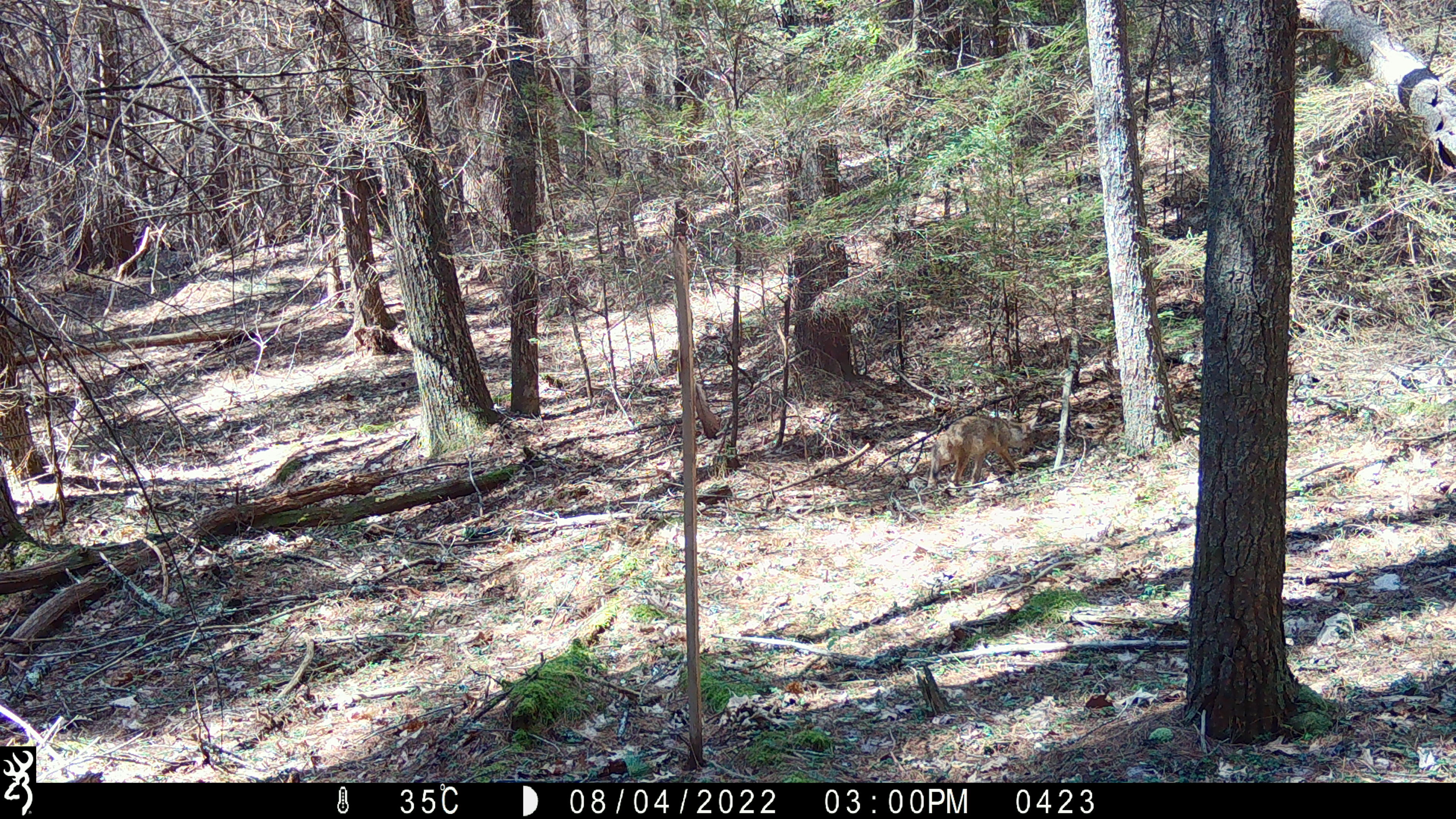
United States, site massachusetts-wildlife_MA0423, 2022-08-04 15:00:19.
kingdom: Animalia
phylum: Chordata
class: Mammalia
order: Carnivora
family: Canidae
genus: Canis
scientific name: Canis latrans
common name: coyote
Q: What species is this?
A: Coyote (Canis latrans).